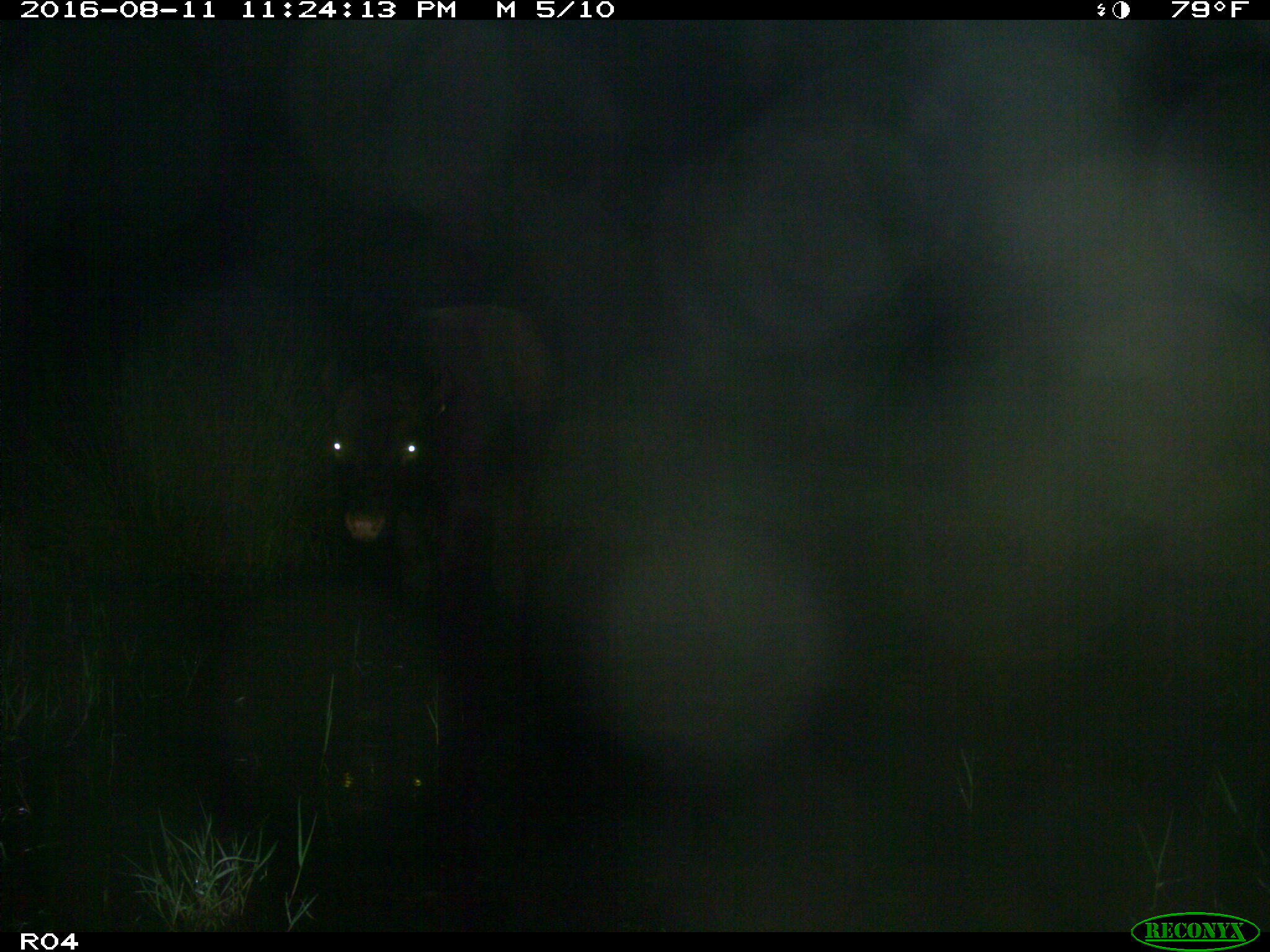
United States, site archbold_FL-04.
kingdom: Animalia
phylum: Chordata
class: Mammalia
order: Artiodactyla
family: Bovidae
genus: Bos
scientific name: Bos taurus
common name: domestic cow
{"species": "Bos taurus (domestic cow)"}